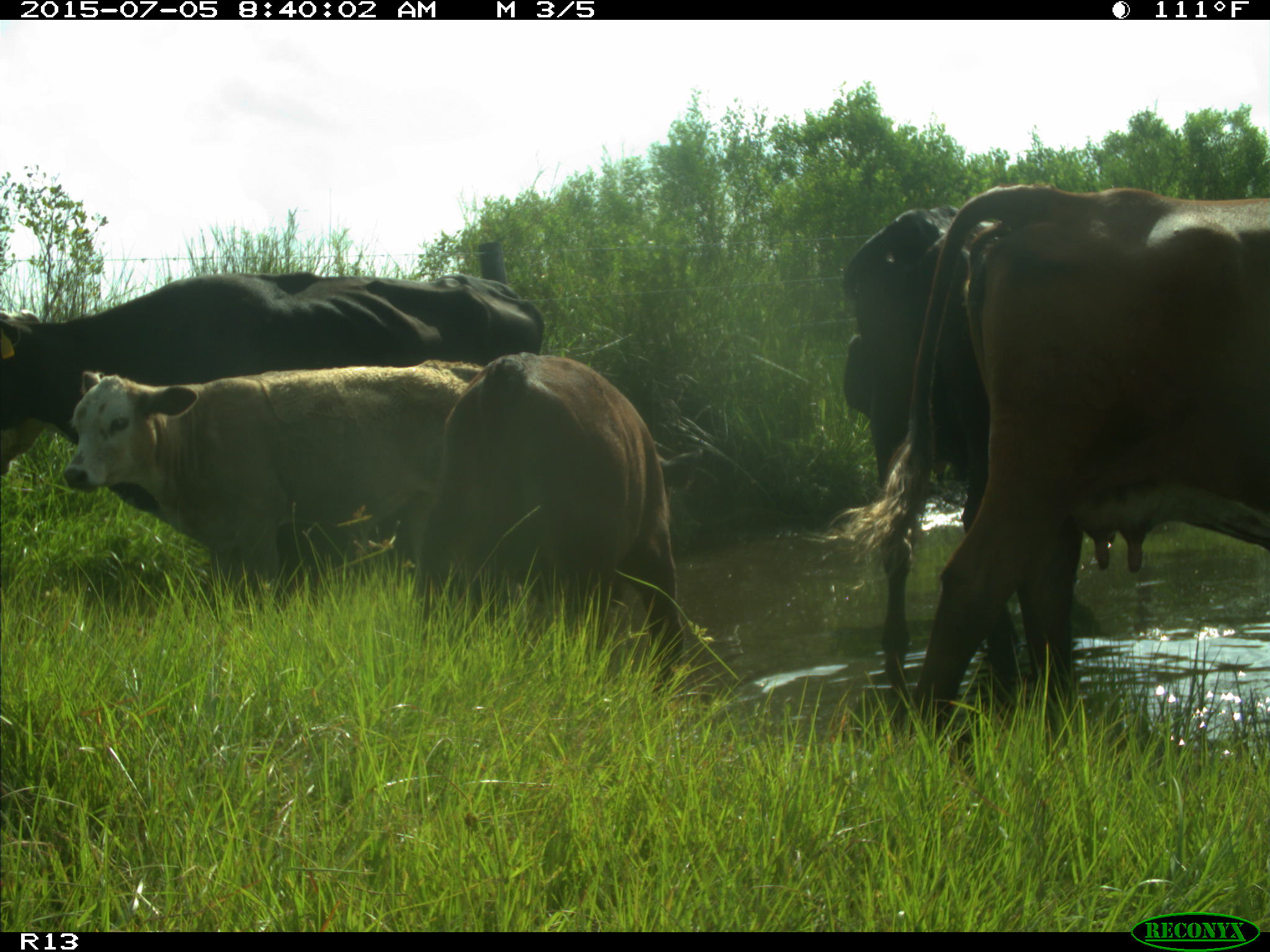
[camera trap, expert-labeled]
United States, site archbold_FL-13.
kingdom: Animalia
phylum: Chordata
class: Mammalia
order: Artiodactyla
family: Bovidae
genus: Bos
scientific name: Bos taurus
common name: domestic cow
Bos taurus (domestic cow).